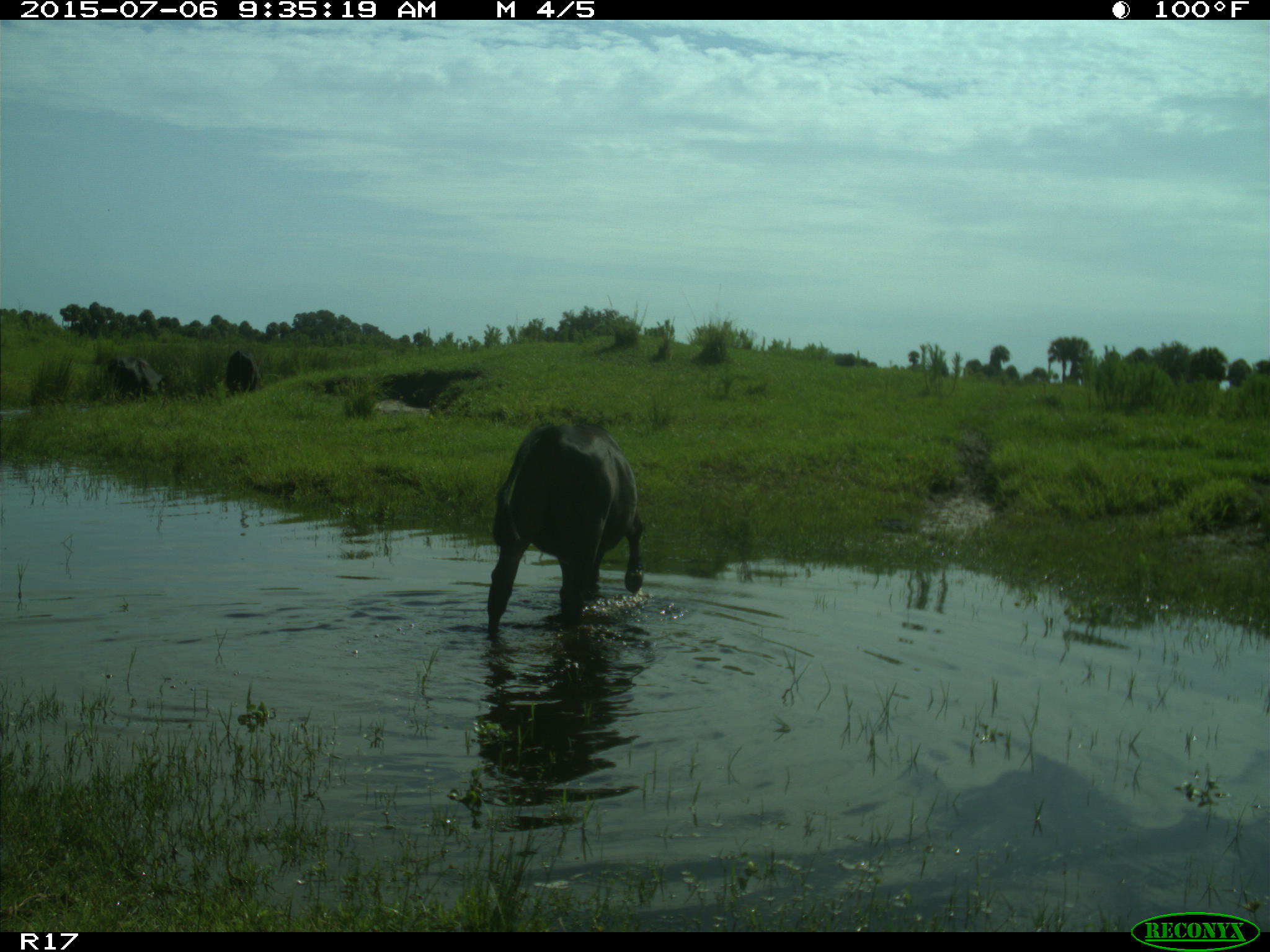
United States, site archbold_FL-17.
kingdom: Animalia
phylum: Chordata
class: Mammalia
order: Artiodactyla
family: Bovidae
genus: Bos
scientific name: Bos taurus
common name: domestic cow